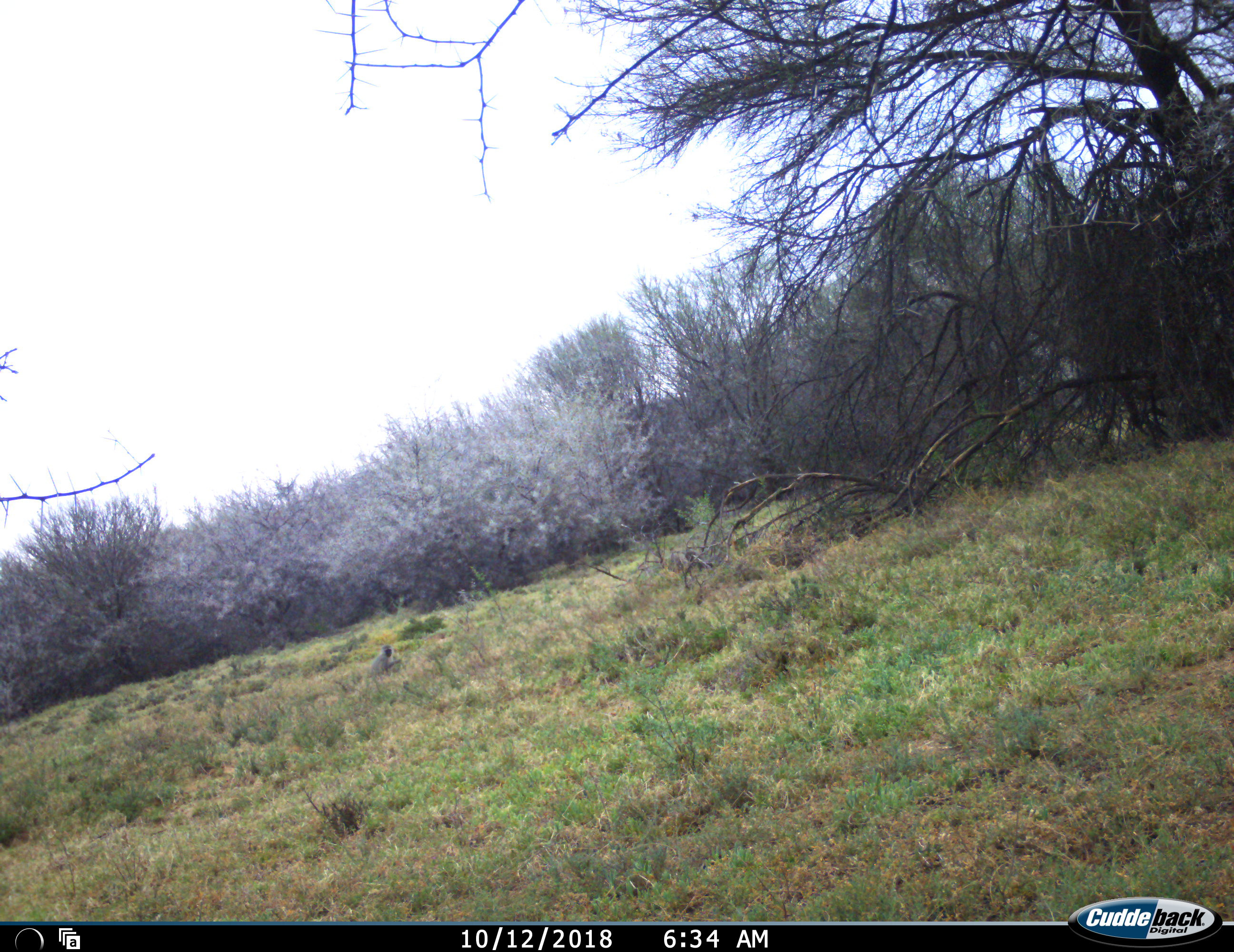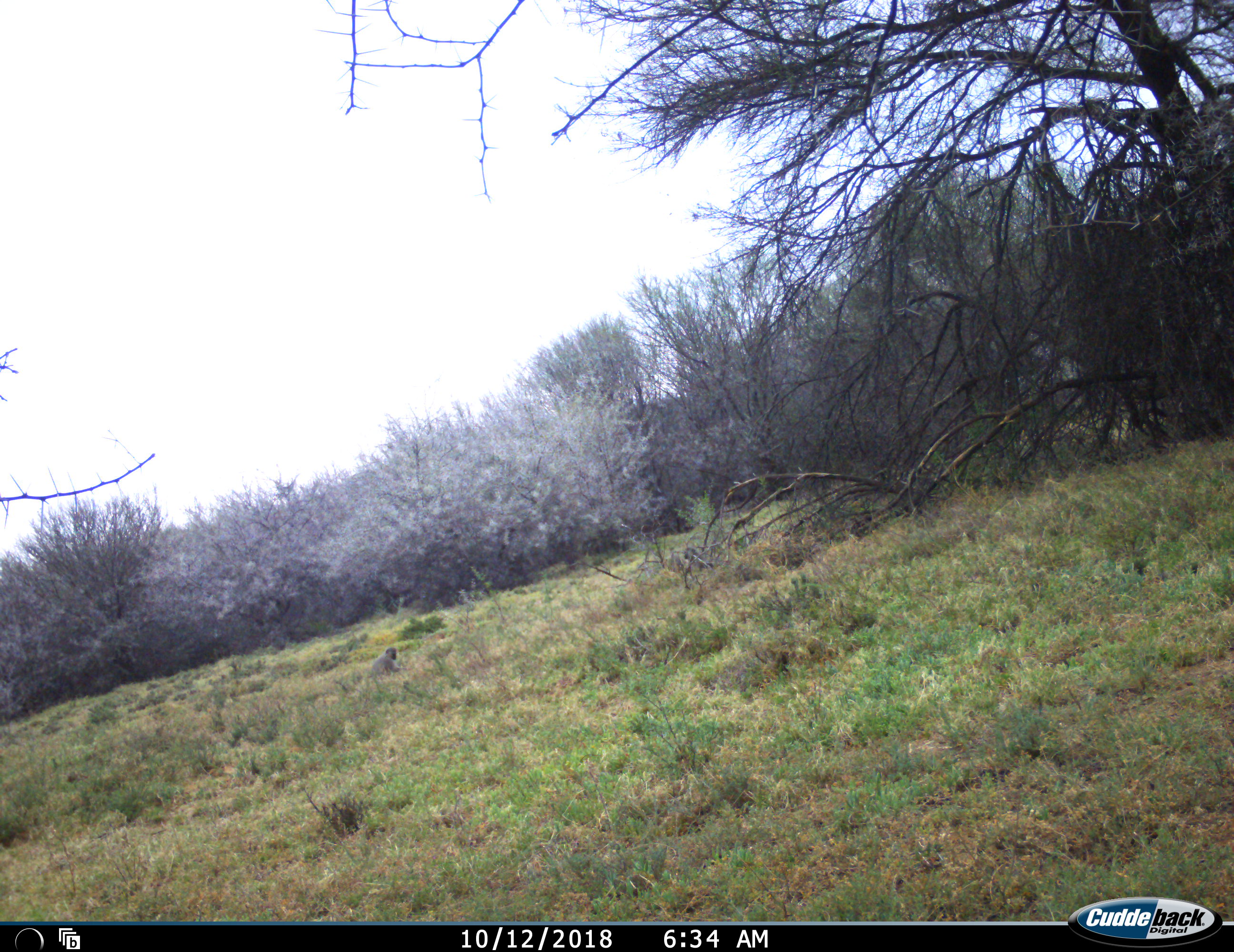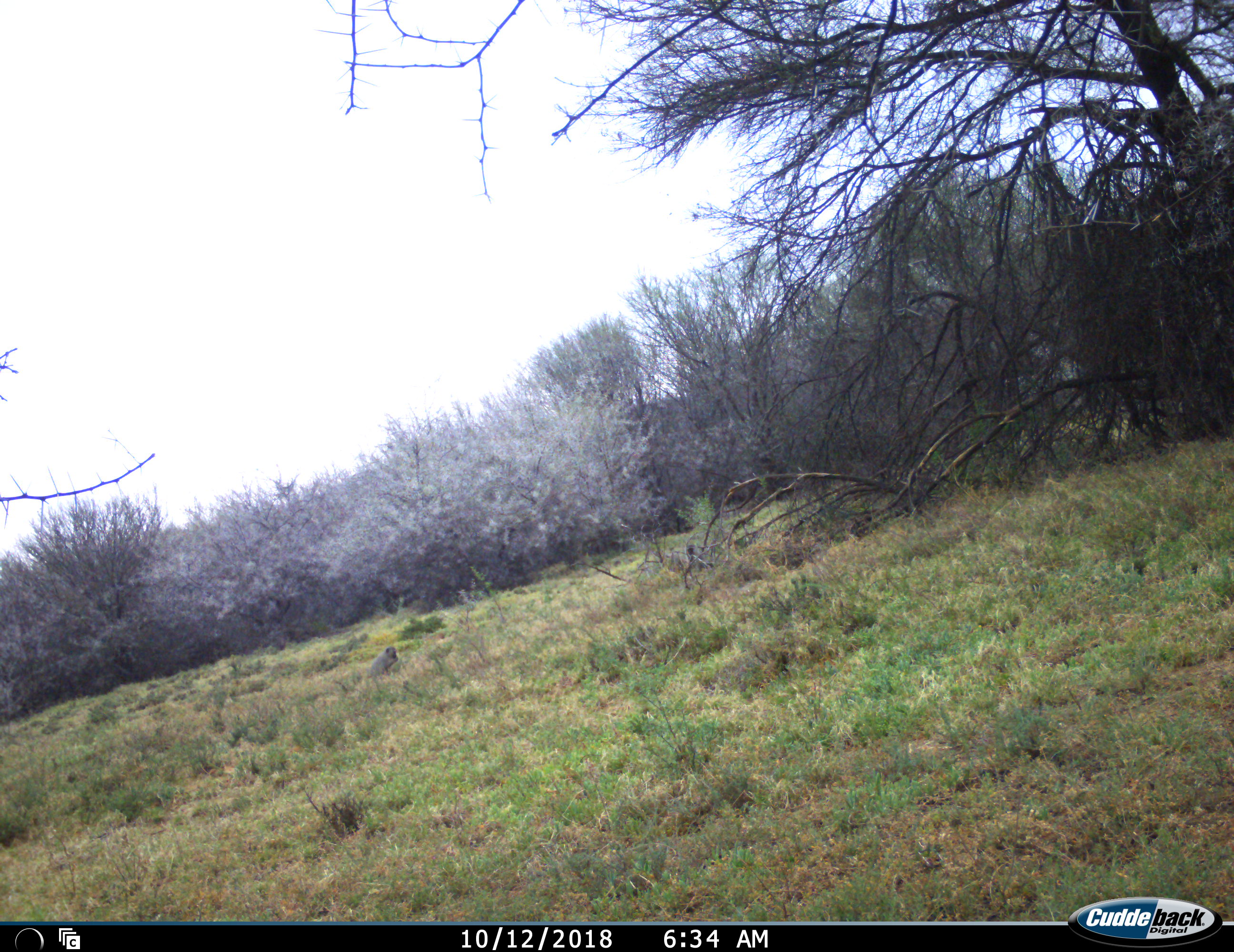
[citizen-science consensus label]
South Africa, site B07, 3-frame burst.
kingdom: Animalia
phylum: Chordata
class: Mammalia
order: Primates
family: Cercopithecidae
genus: Chlorocebus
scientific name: Chlorocebus pygerythrus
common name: vervet monkey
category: monkeyvervet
Monkeyvervet (vervet monkey) (Chlorocebus pygerythrus), count 1. Behavior (volunteer vote fractions): standing 10%, resting 60%, moving 10%, interacting 10%. Young present (vote fraction): 0%. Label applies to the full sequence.